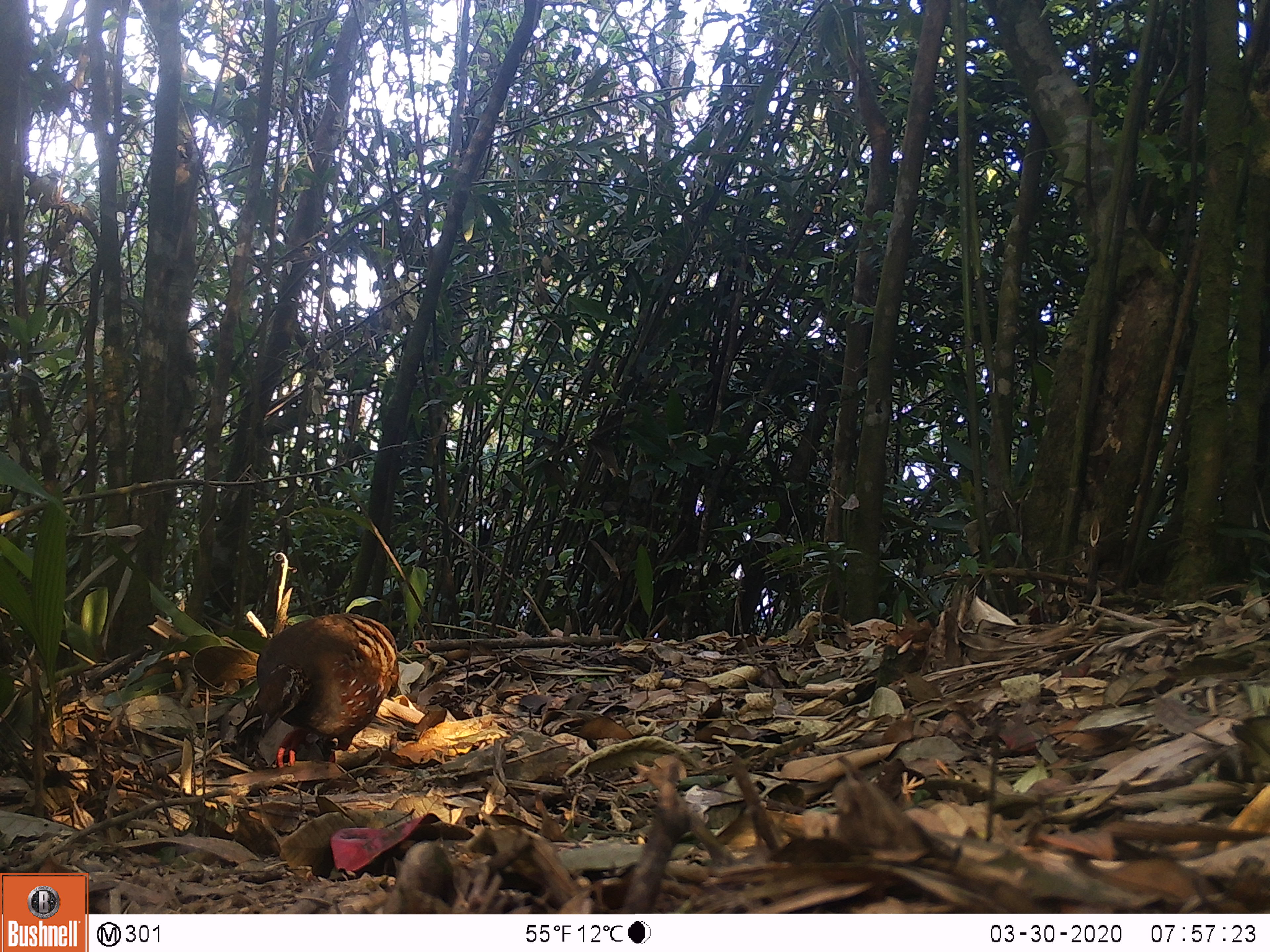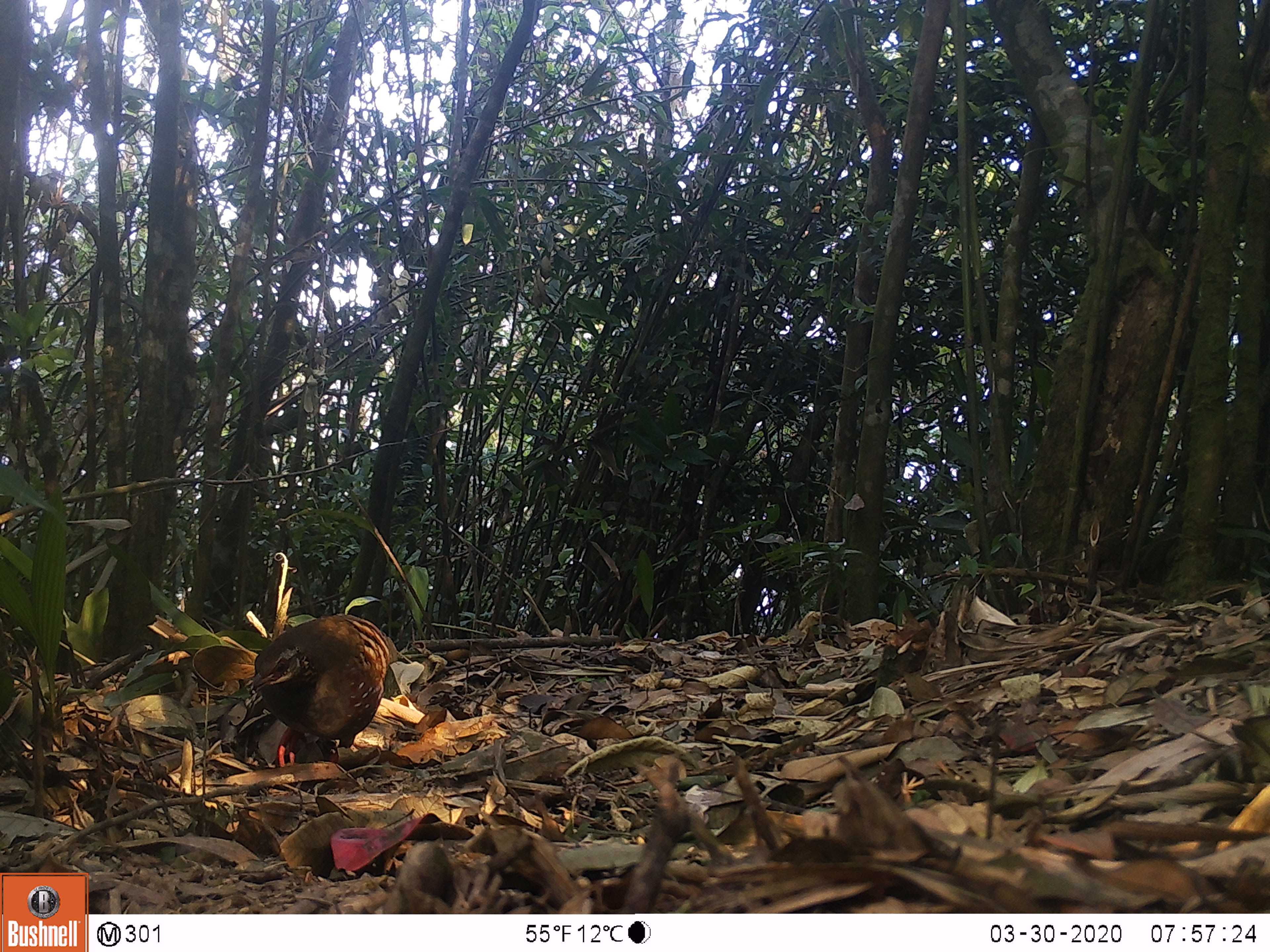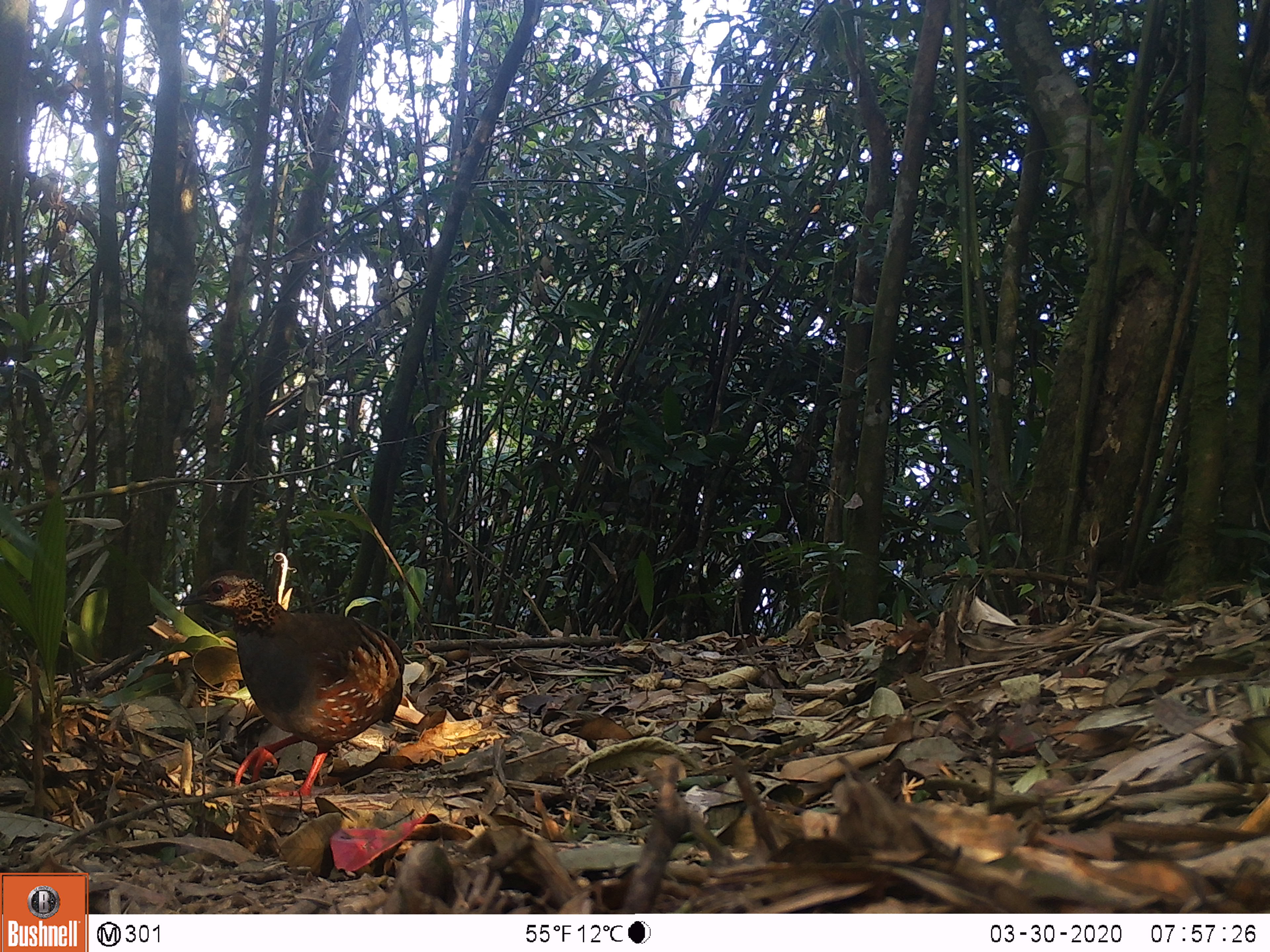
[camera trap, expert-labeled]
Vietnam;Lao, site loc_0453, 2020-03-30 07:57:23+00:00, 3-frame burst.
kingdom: Animalia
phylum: Chordata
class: Aves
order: Galliformes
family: Phasianidae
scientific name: Phasianidae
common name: partridge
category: unidentified partridge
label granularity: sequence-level